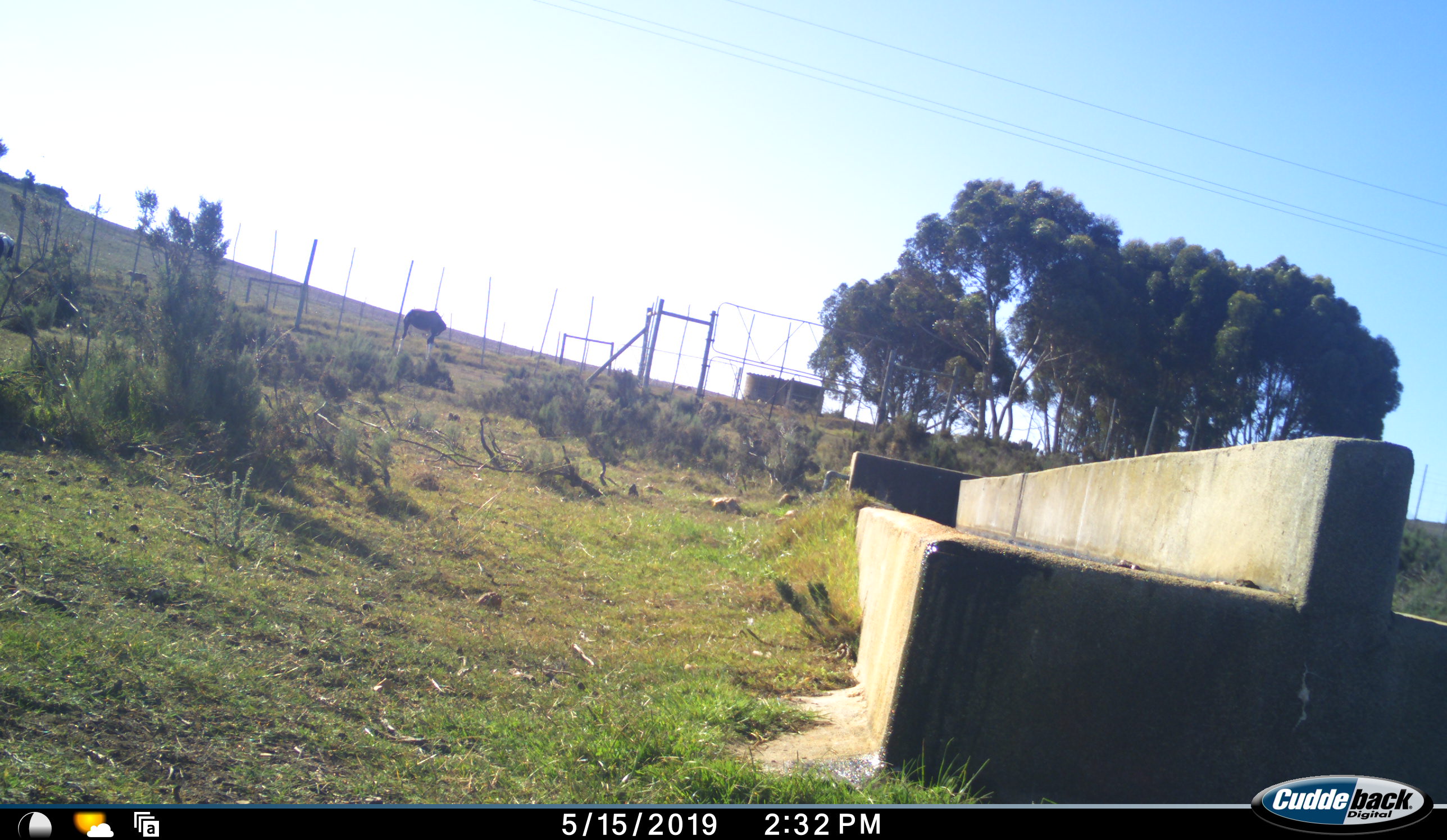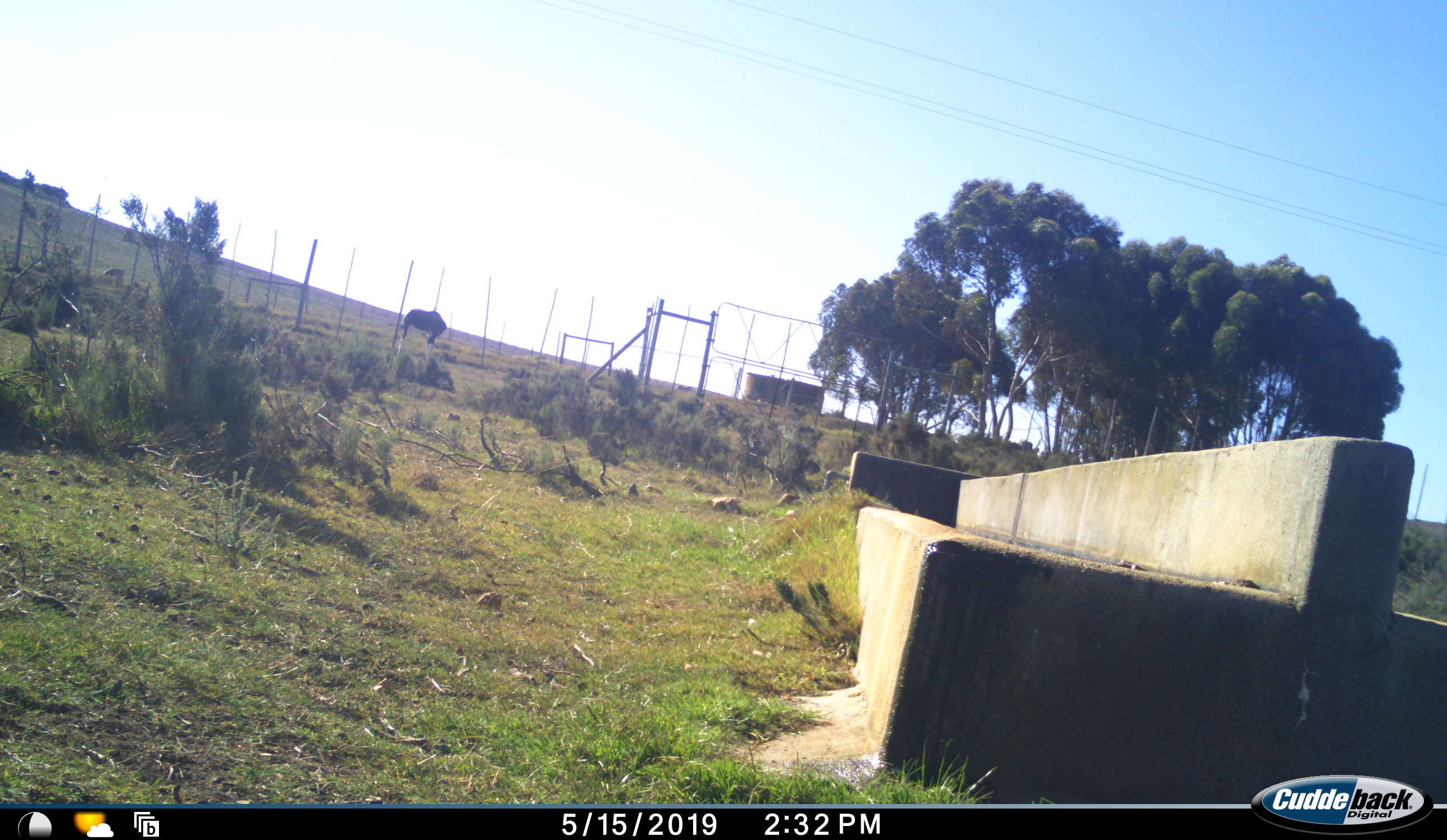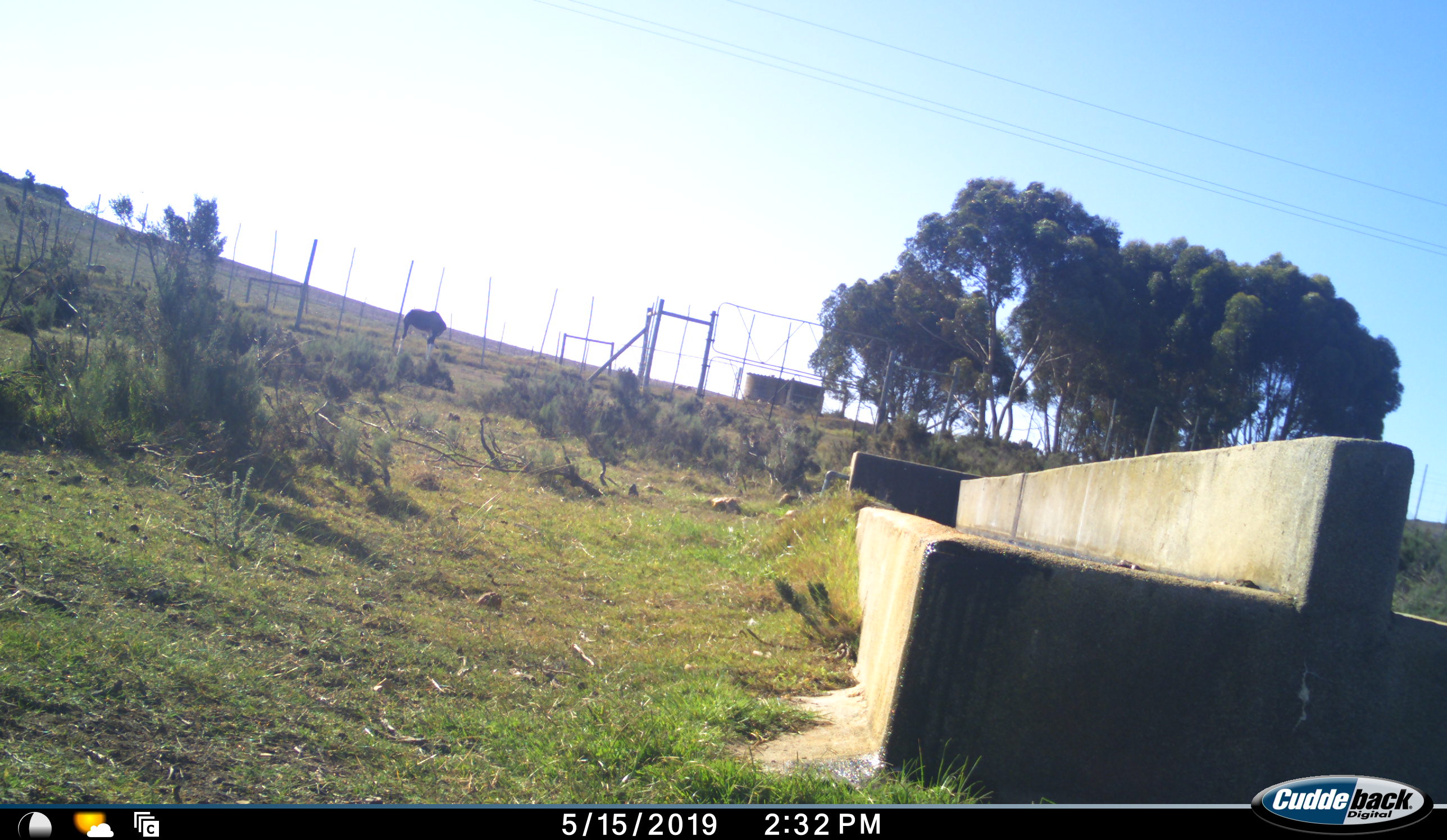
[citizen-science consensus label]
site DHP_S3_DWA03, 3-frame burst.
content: unidentified animal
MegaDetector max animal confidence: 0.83